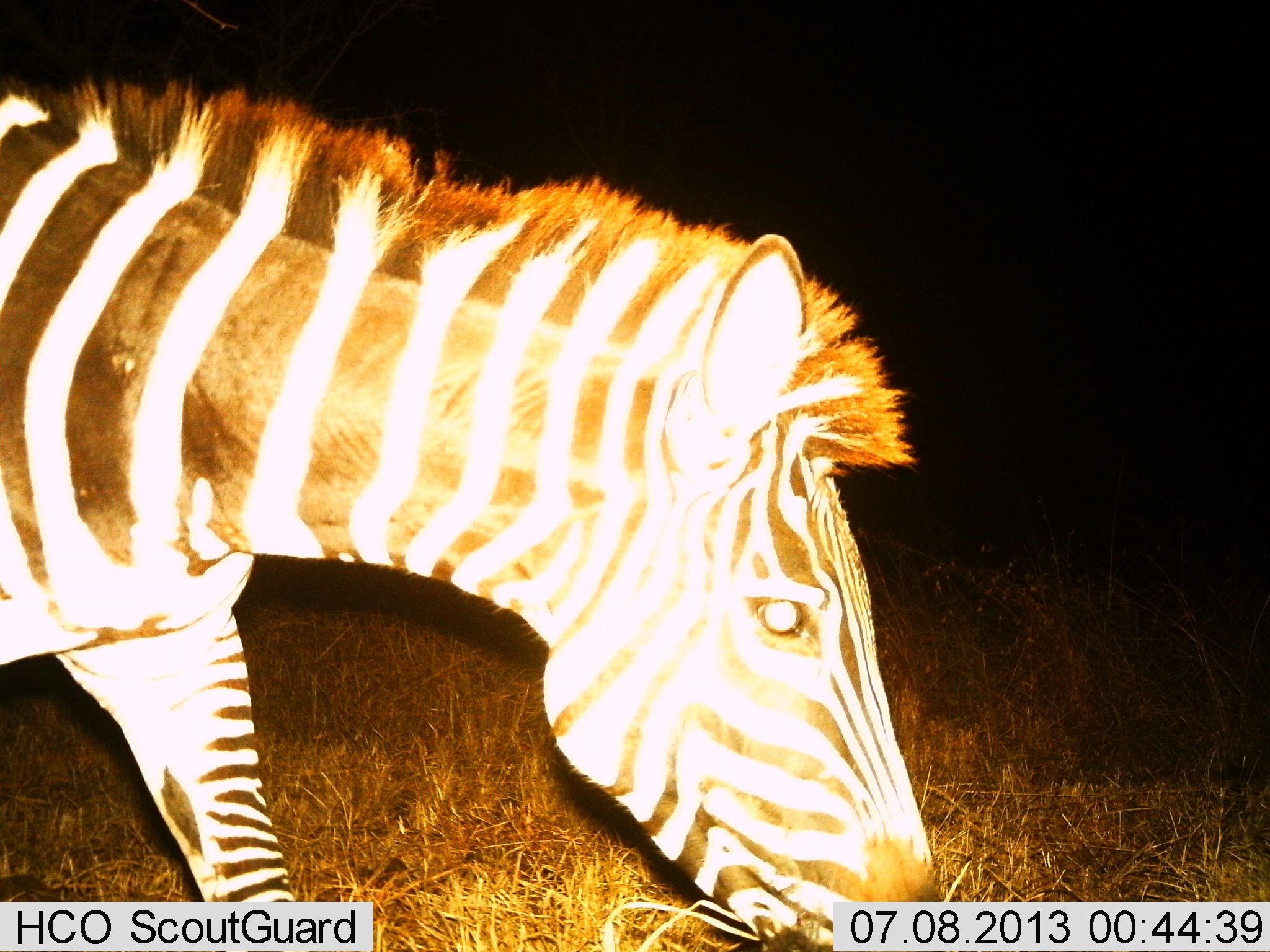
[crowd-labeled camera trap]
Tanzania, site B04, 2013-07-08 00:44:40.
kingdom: Animalia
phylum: Chordata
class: Mammalia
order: Perissodactyla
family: Equidae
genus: Equus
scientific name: Equus quagga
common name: plains zebra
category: zebra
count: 1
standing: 23%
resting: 0%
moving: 55%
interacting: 0%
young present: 0%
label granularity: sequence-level